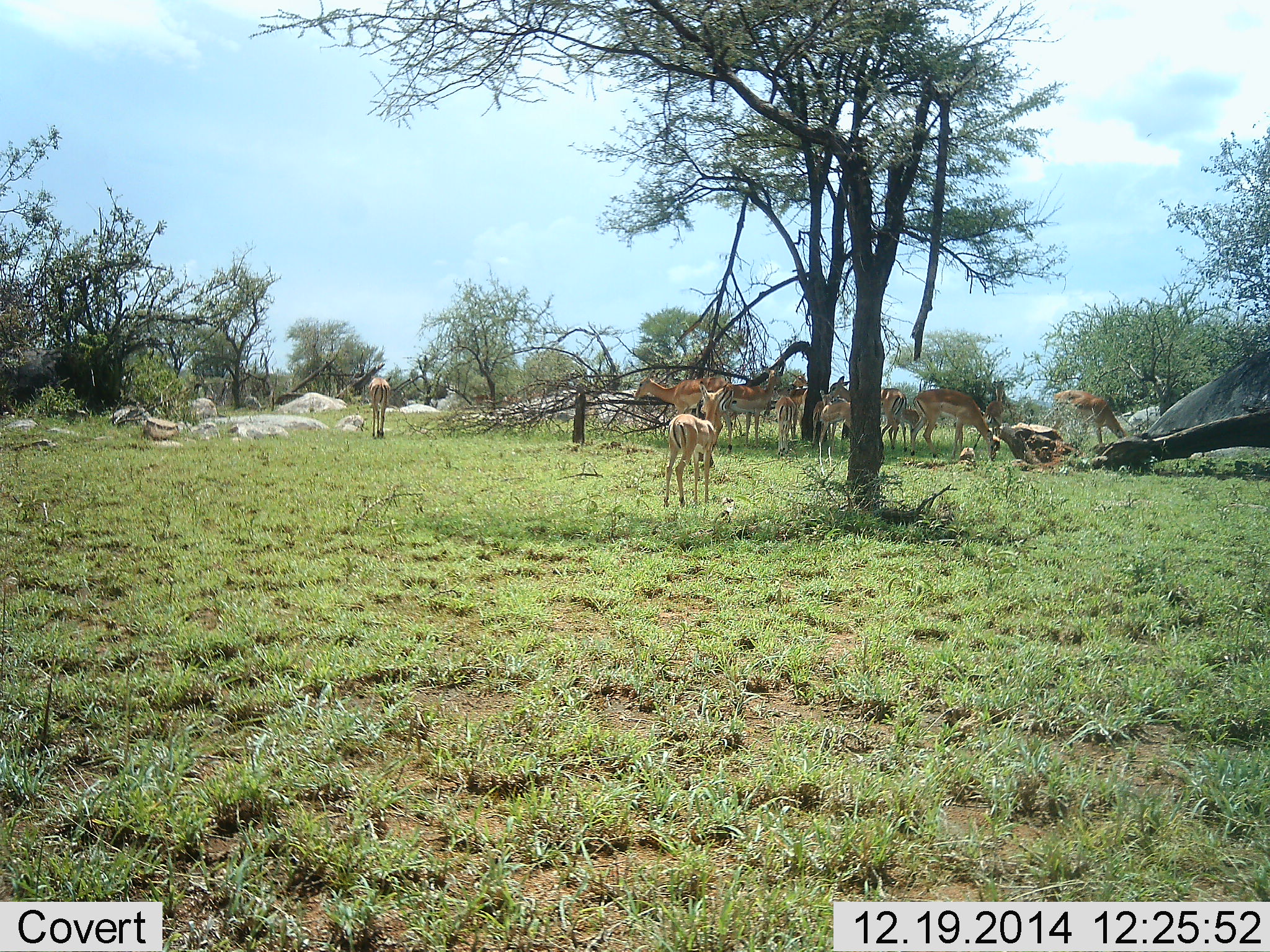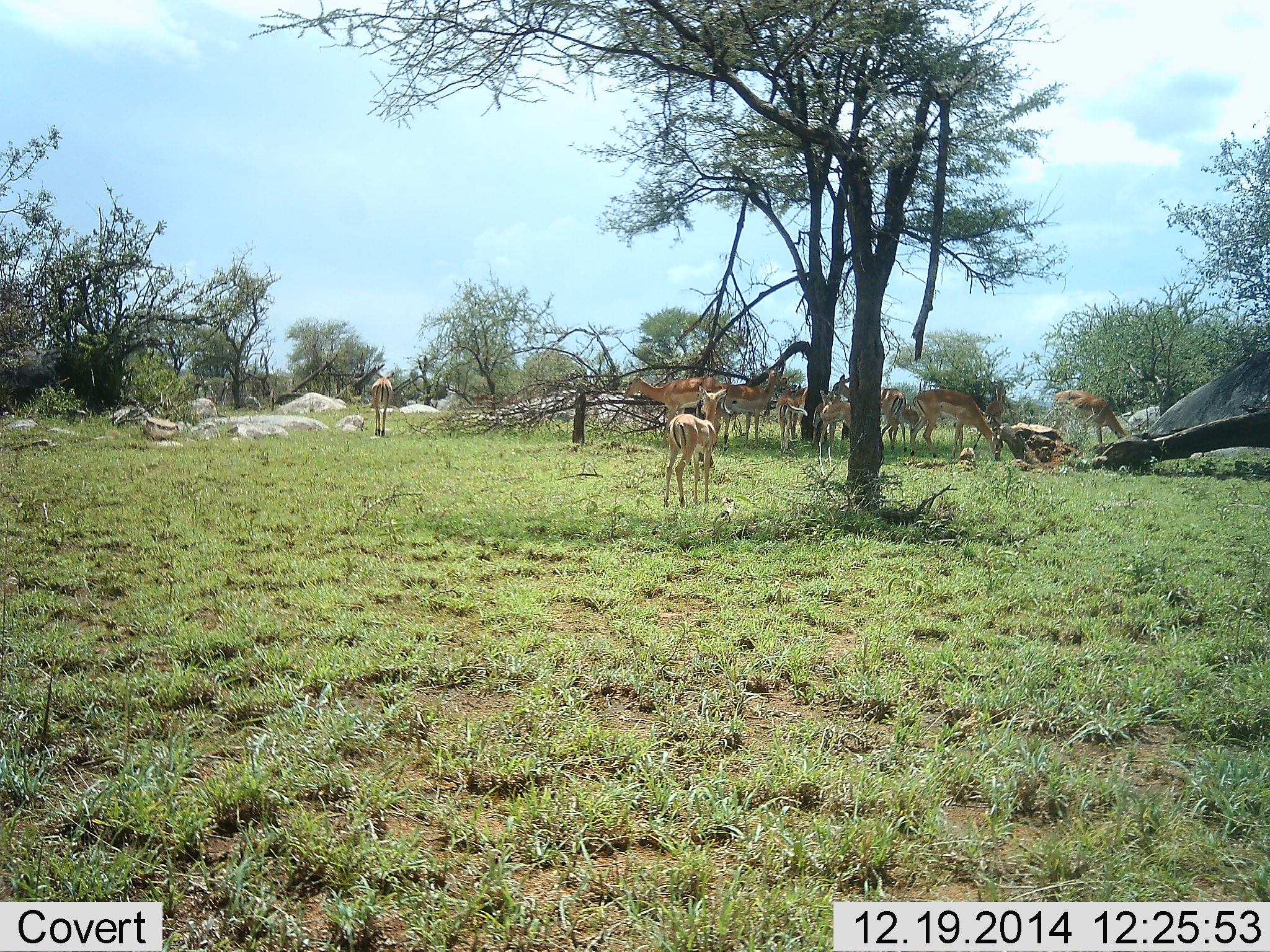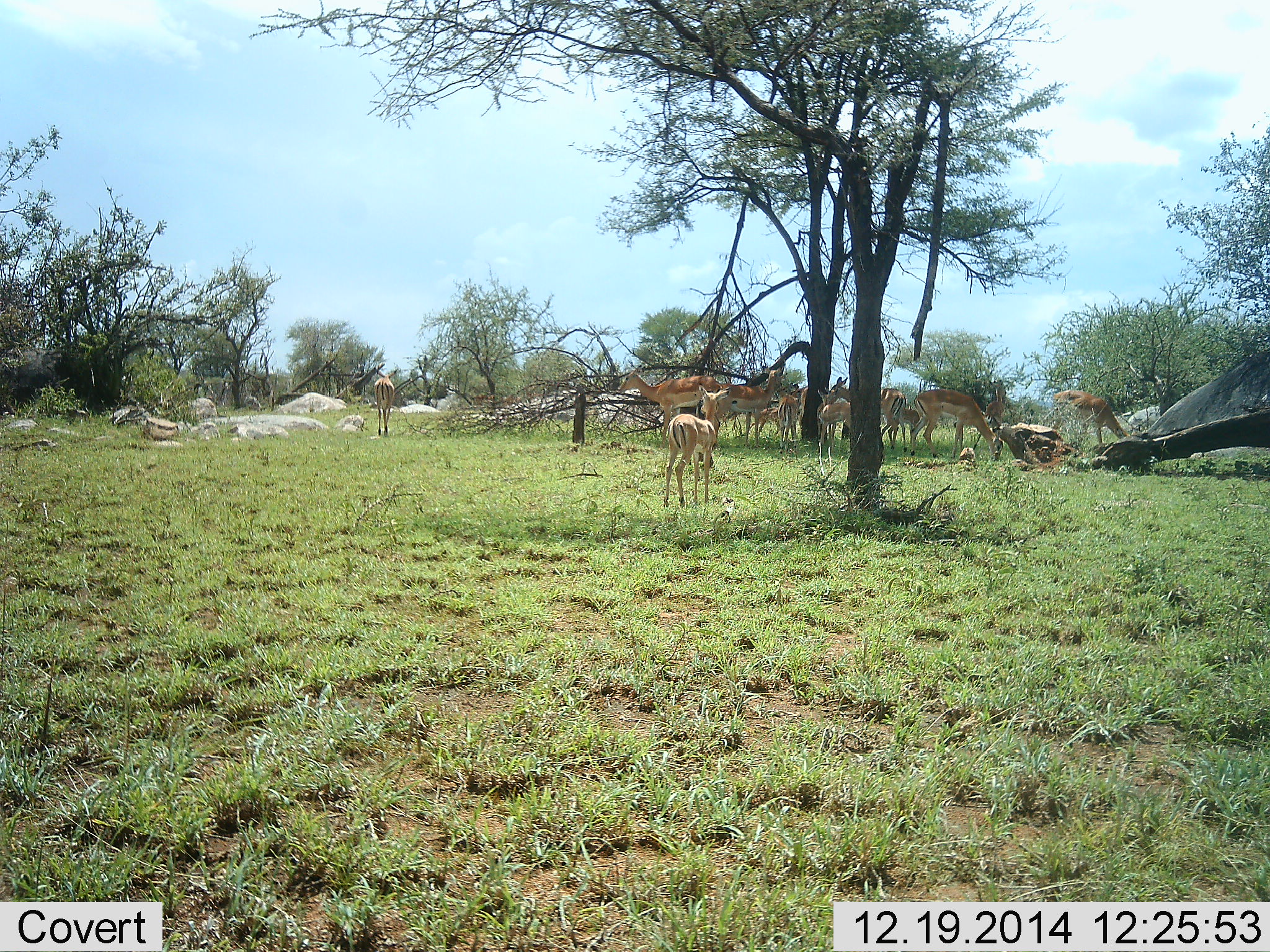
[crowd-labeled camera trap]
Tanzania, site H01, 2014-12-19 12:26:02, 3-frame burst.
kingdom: Animalia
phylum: Chordata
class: Mammalia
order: Artiodactyla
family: Bovidae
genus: Aepyceros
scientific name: Aepyceros melampus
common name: impala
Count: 10.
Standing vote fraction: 80%.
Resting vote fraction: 20%.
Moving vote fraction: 30%.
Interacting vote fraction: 10%.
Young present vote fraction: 30%.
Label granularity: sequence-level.